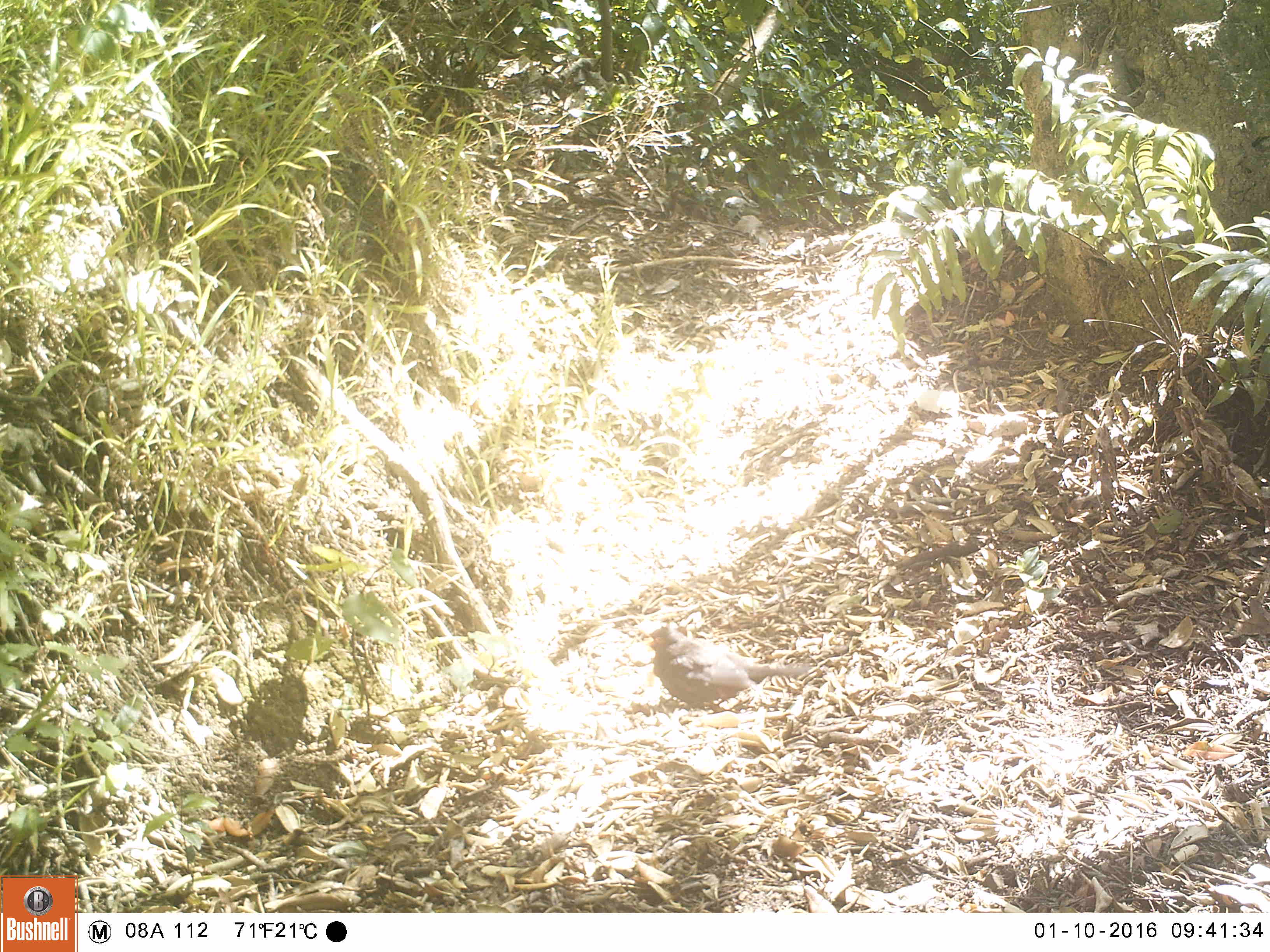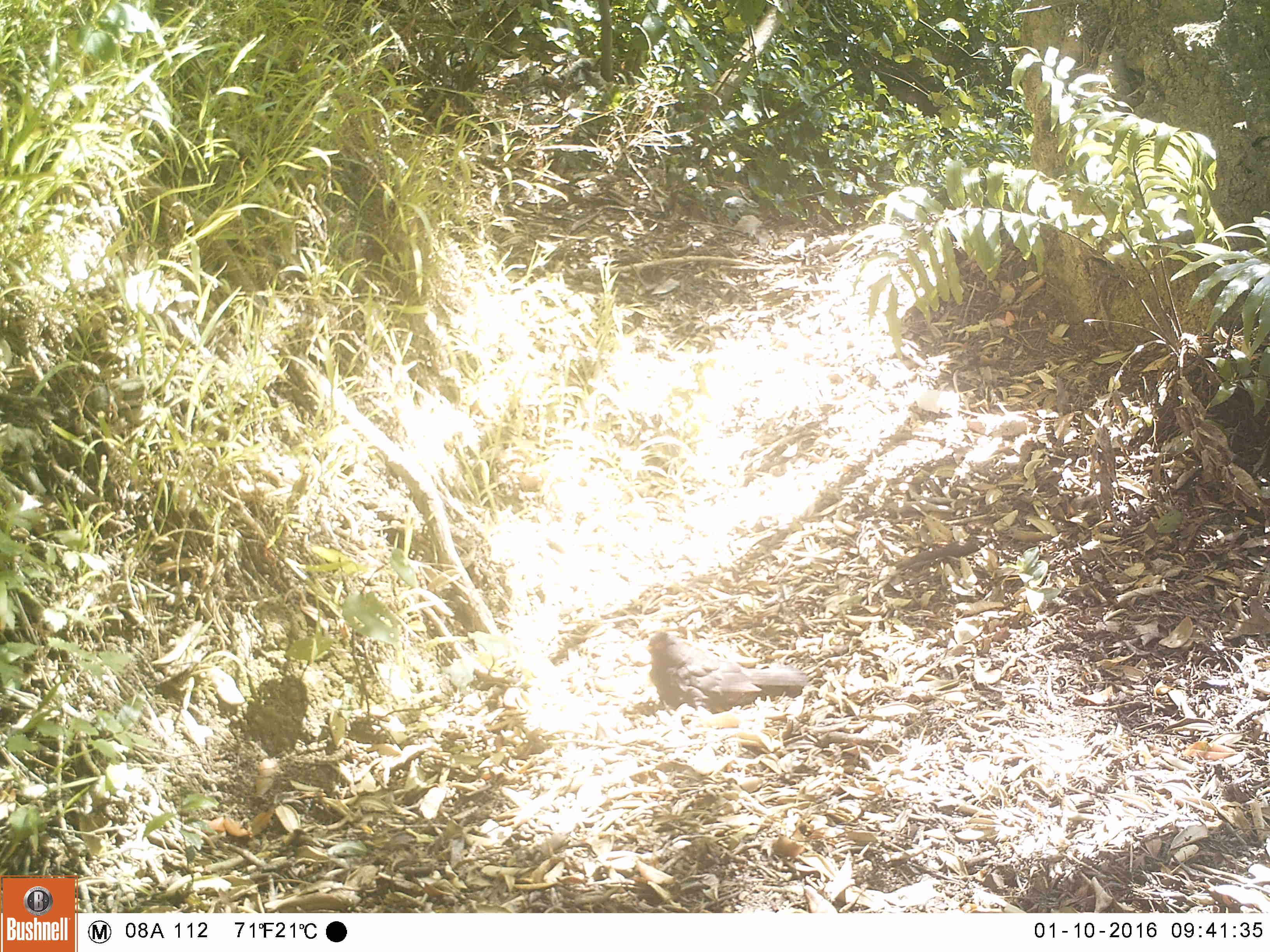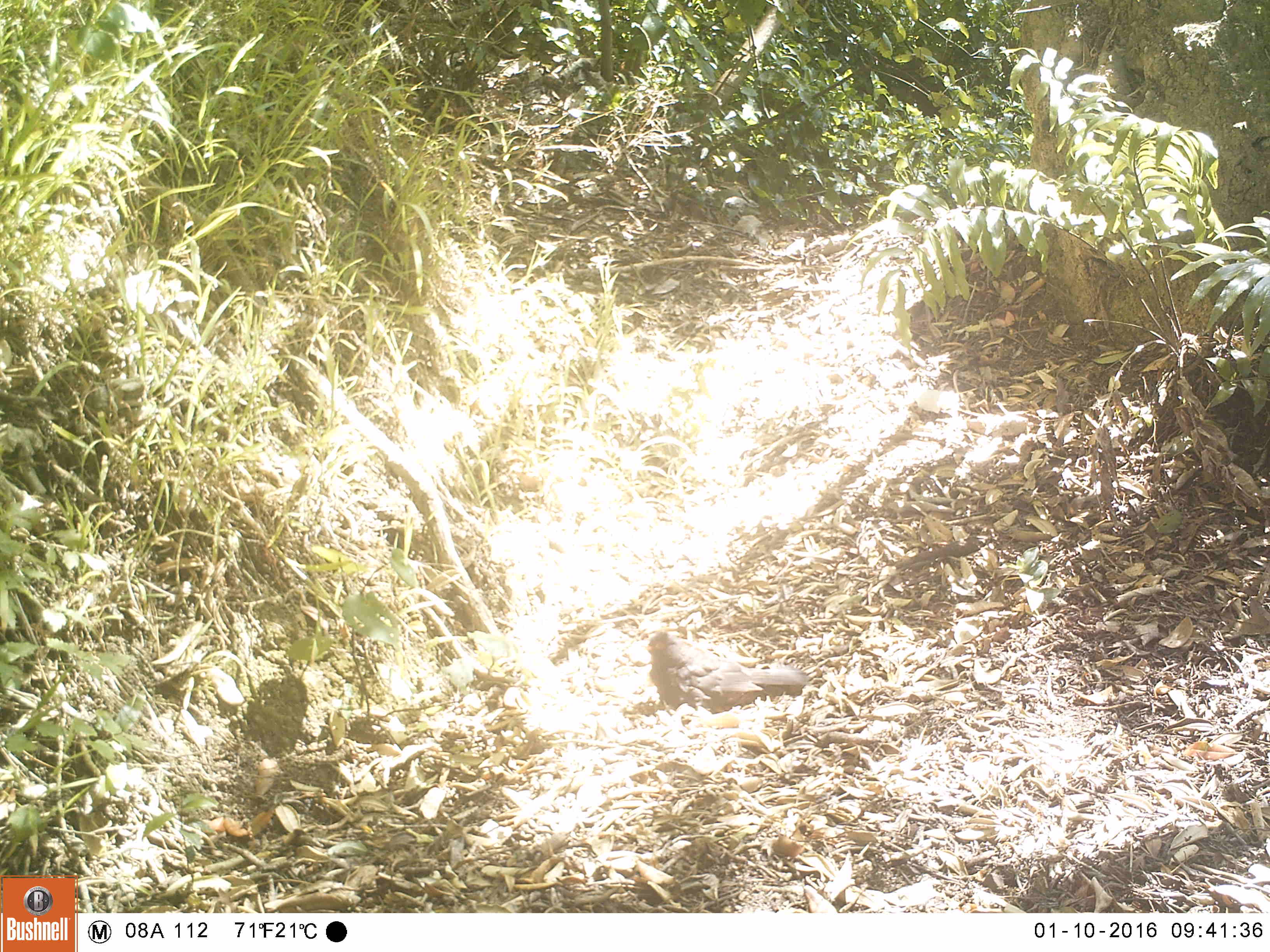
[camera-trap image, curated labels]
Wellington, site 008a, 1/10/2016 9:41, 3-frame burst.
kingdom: Animalia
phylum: Chordata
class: Aves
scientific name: Aves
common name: bird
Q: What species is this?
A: Bird (Aves).